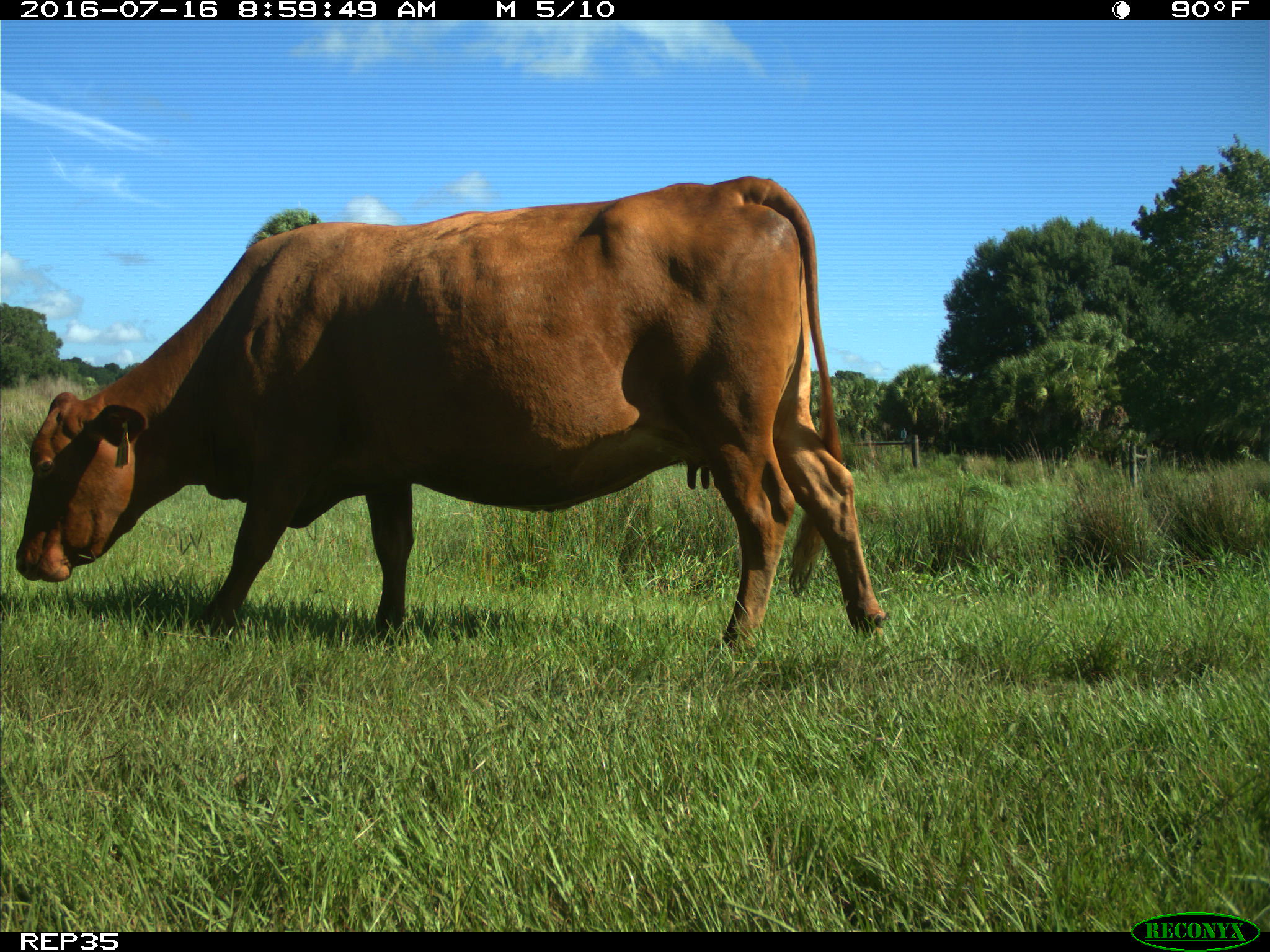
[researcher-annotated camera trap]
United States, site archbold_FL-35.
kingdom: Animalia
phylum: Chordata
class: Mammalia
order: Artiodactyla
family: Bovidae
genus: Bos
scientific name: Bos taurus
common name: domestic cow